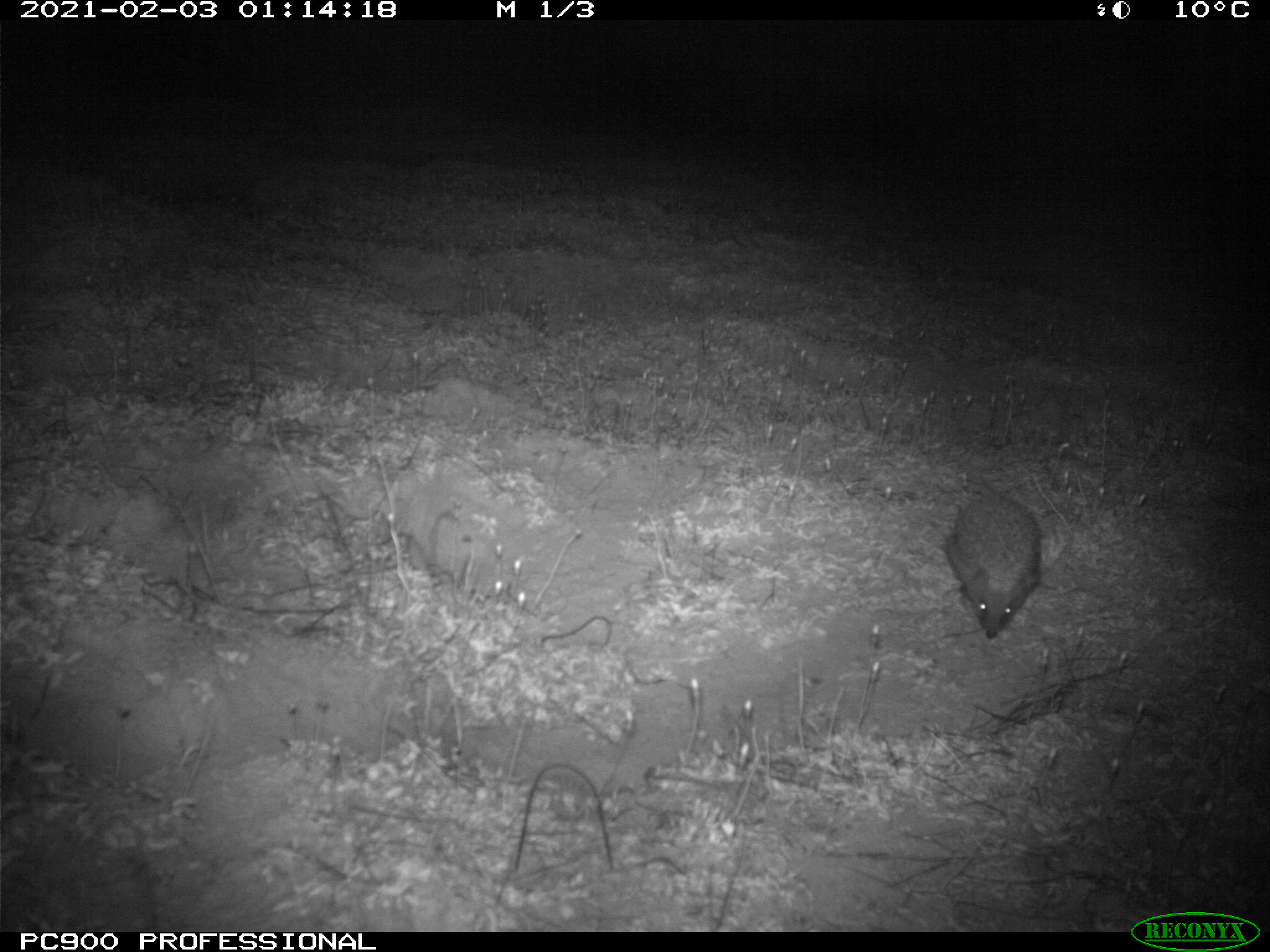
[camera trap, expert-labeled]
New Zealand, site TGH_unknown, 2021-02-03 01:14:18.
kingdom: Animalia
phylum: Chordata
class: Mammalia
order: Eulipotyphla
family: Erinaceidae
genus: Erinaceus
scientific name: Erinaceus europaeus europaeus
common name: european hedgehog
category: hedgehog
Hedgehog (european hedgehog) (Erinaceus europaeus europaeus).